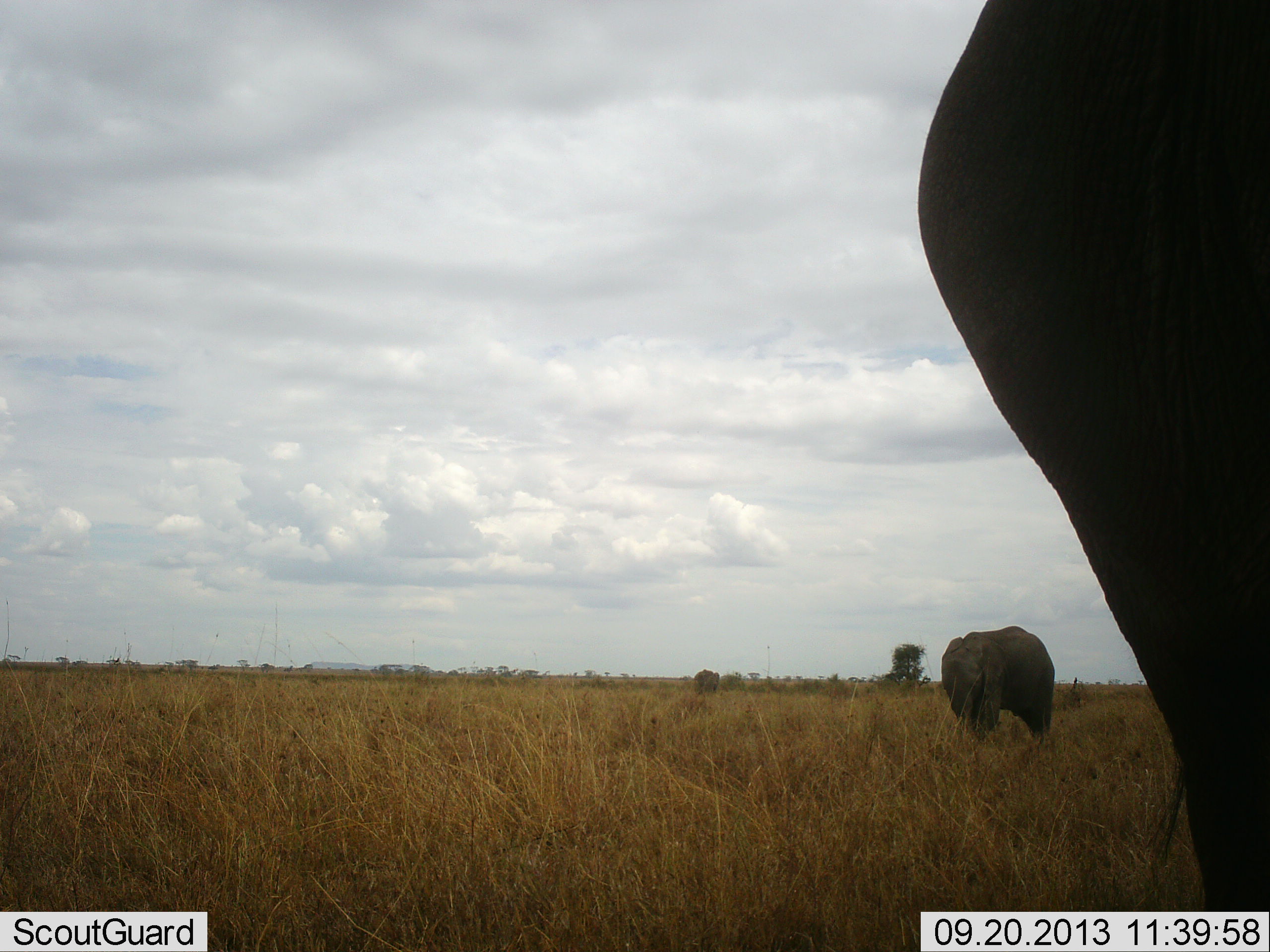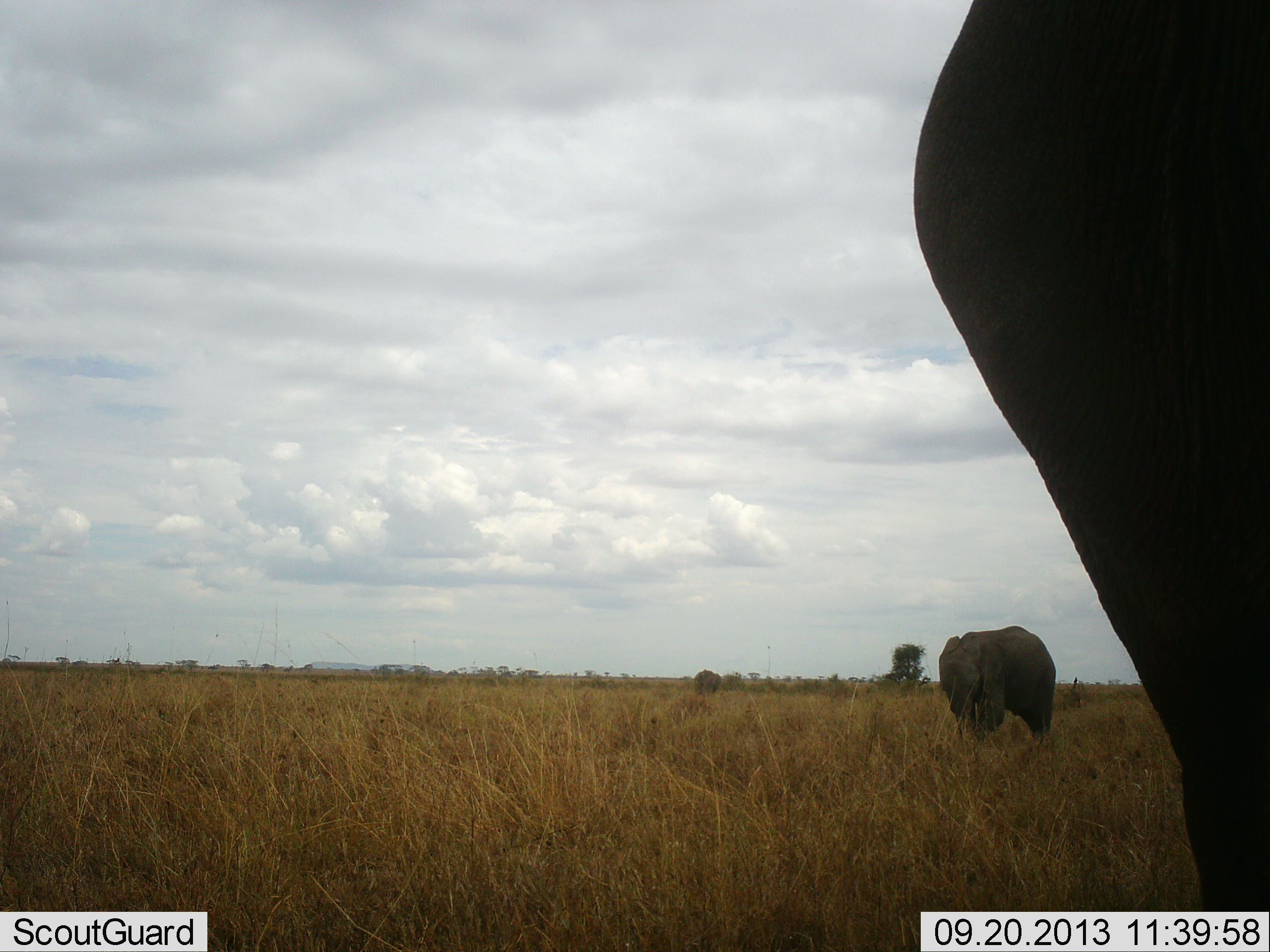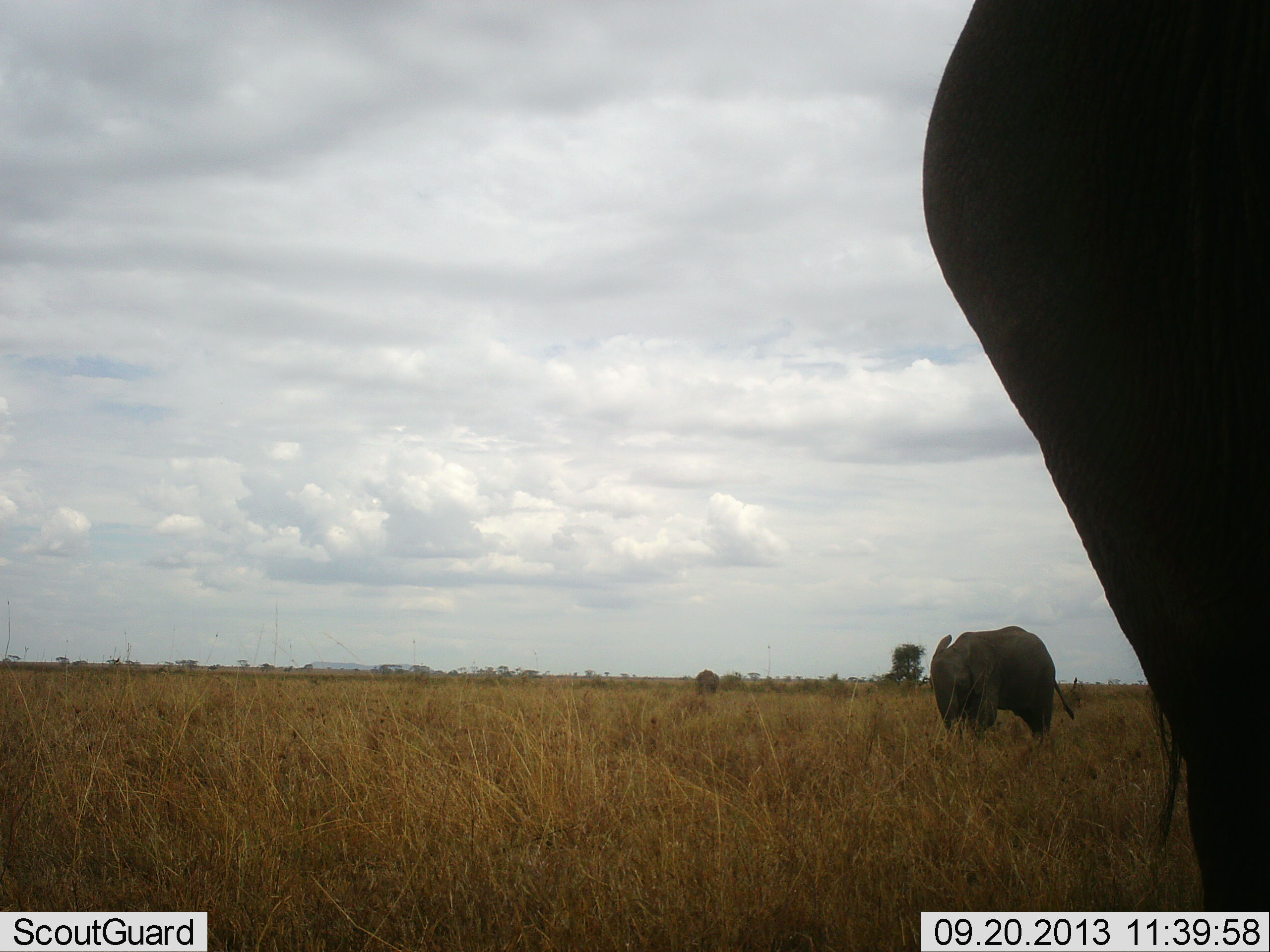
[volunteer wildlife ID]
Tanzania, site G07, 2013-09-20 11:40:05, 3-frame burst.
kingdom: Animalia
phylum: Chordata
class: Mammalia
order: Proboscidea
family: Elephantidae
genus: Loxodonta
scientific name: Loxodonta africana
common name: african bush elephant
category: elephant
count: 2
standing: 90%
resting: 0%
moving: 10%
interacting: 0%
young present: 20%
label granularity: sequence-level